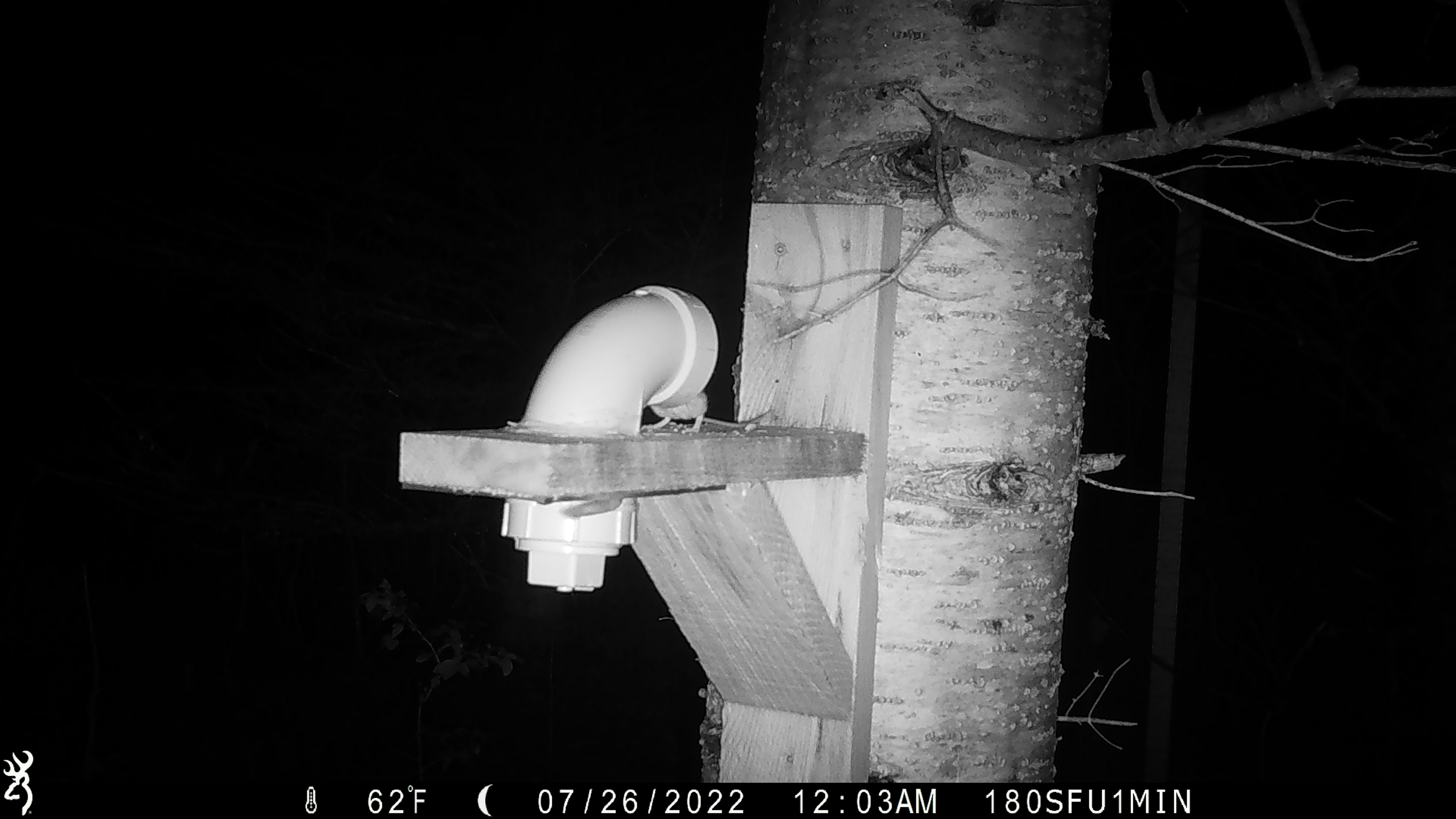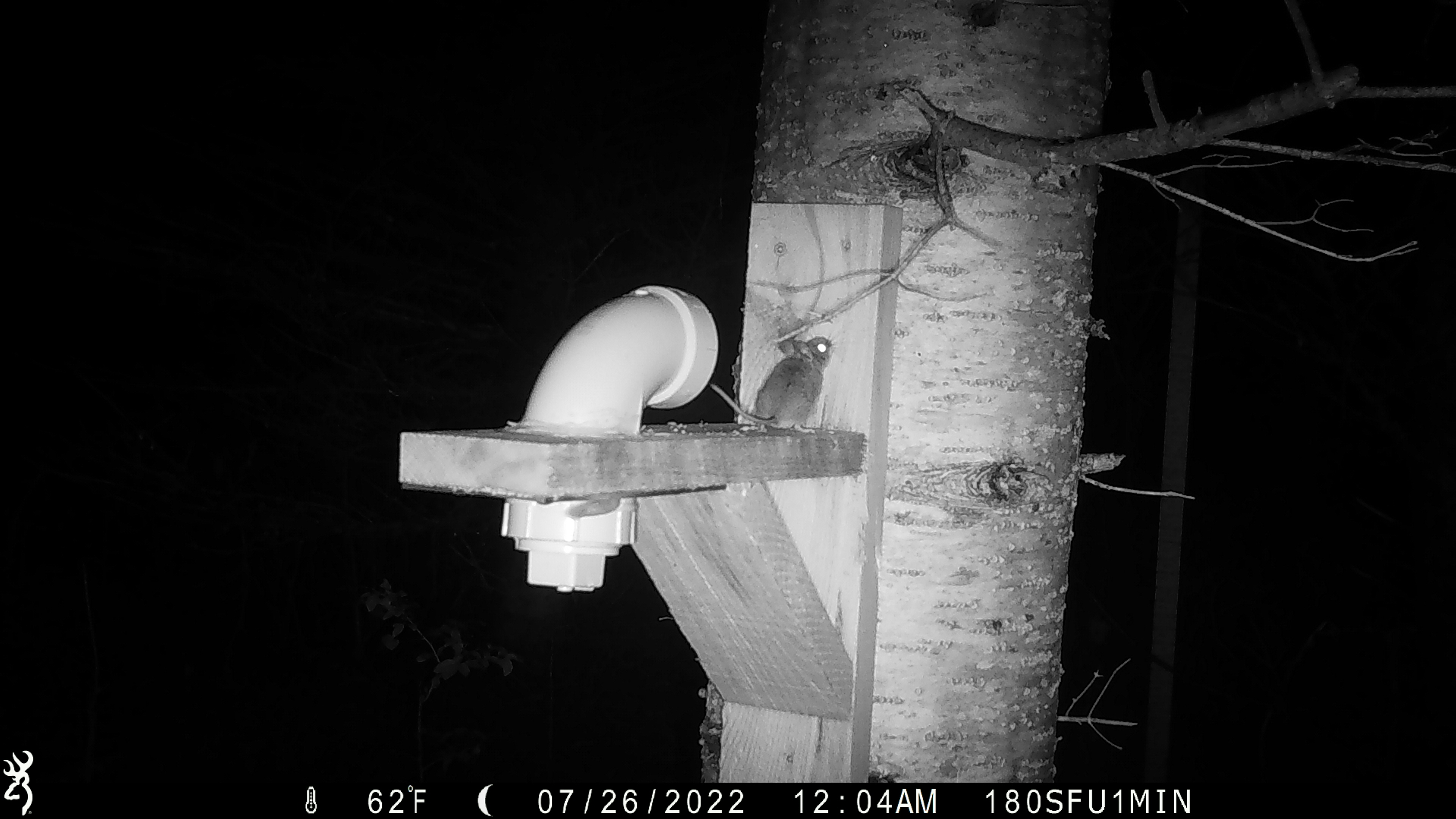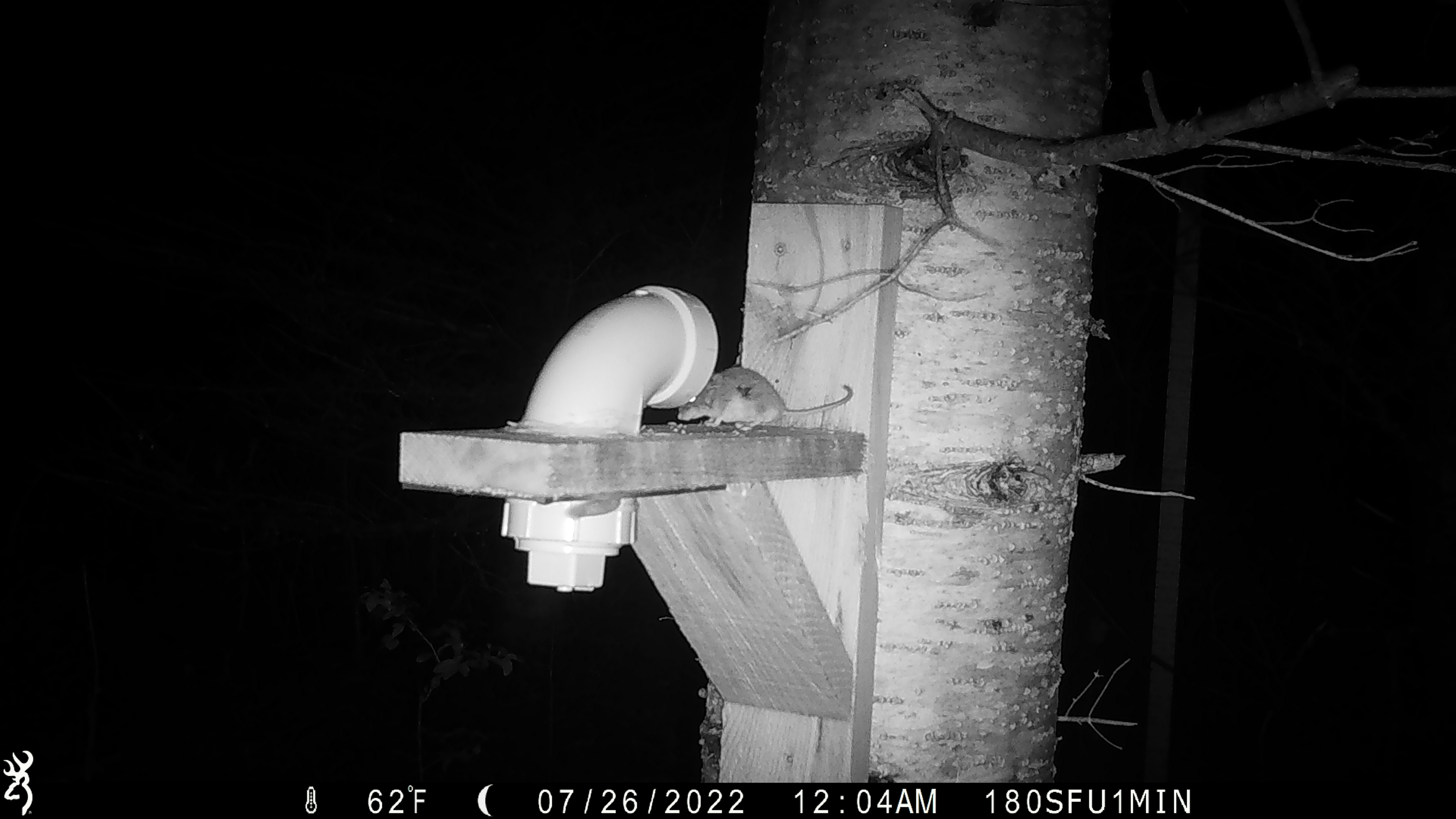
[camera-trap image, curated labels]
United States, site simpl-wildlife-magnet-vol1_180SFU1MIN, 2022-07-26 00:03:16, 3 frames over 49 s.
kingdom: Animalia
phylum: Chordata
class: Mammalia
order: Rodentia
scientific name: Rodentia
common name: mouse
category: mouse sp.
Mouse sp. (mouse) (Rodentia).